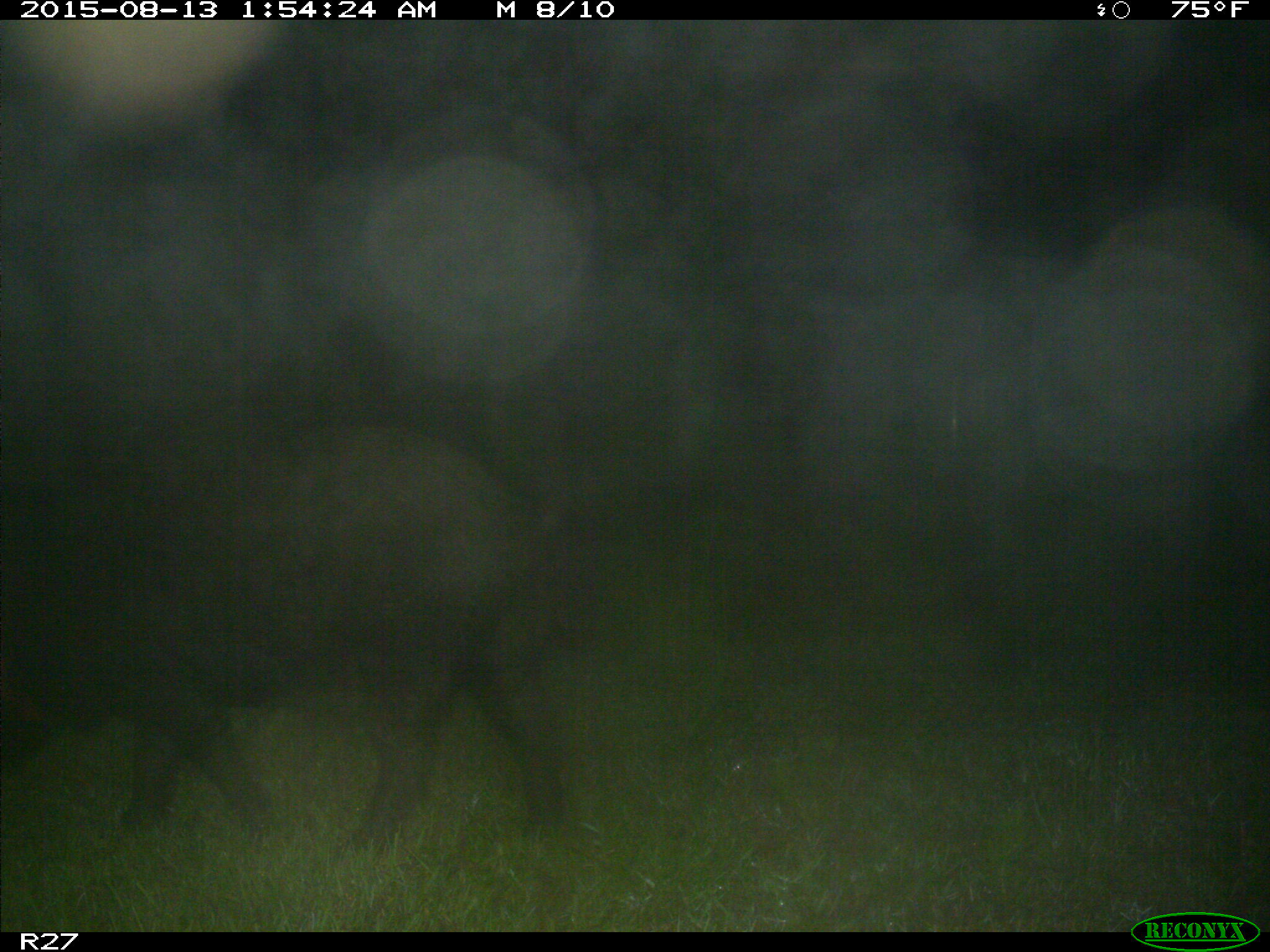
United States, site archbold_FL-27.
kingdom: Animalia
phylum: Chordata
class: Mammalia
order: Artiodactyla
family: Suidae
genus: Sus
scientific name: Sus scrofa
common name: wild boar